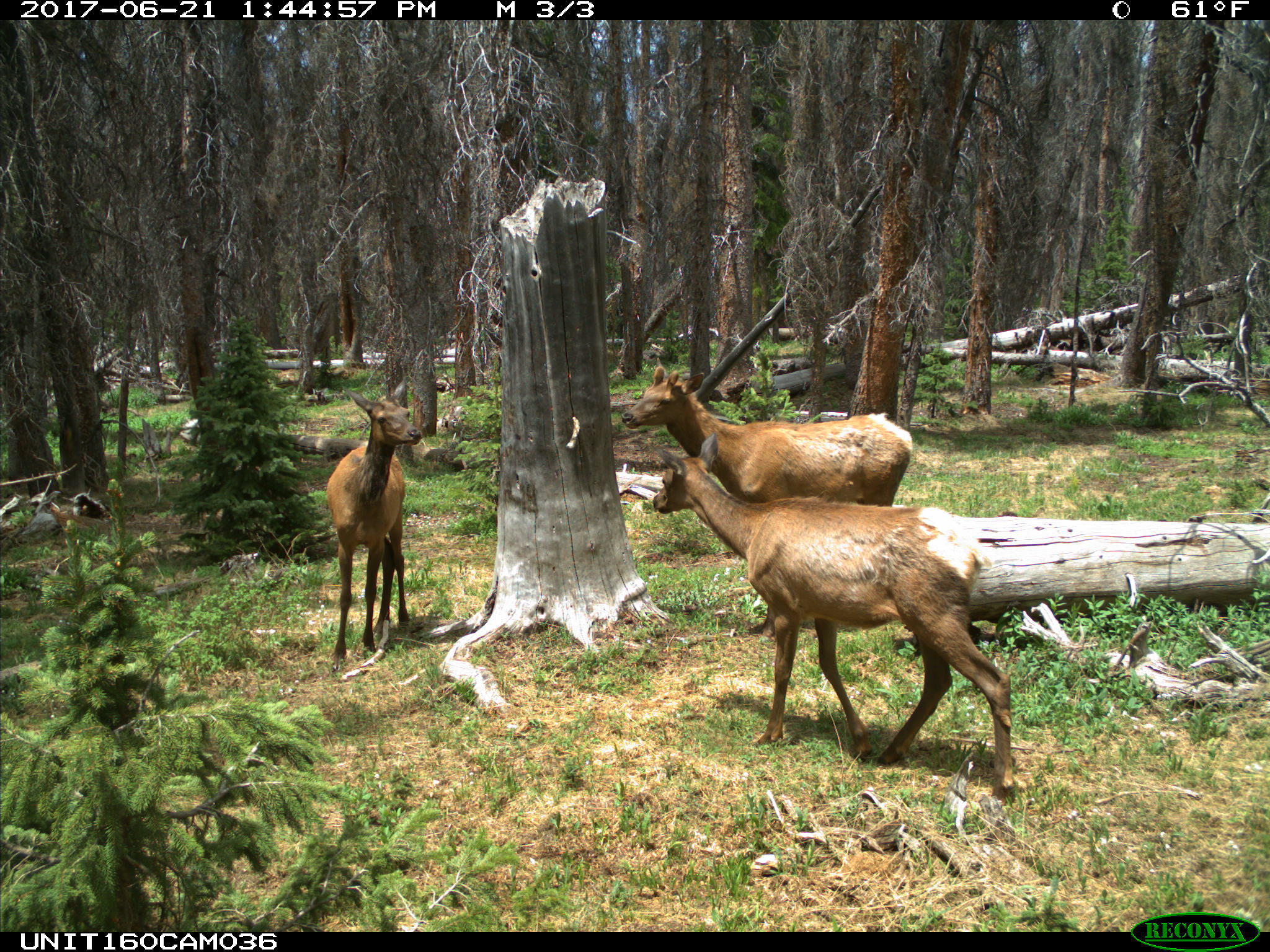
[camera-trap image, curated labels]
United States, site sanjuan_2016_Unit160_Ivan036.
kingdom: Animalia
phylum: Chordata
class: Mammalia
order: Artiodactyla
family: Cervidae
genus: Cervus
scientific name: Cervus elaphus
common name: red deer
Cervus elaphus (red deer).